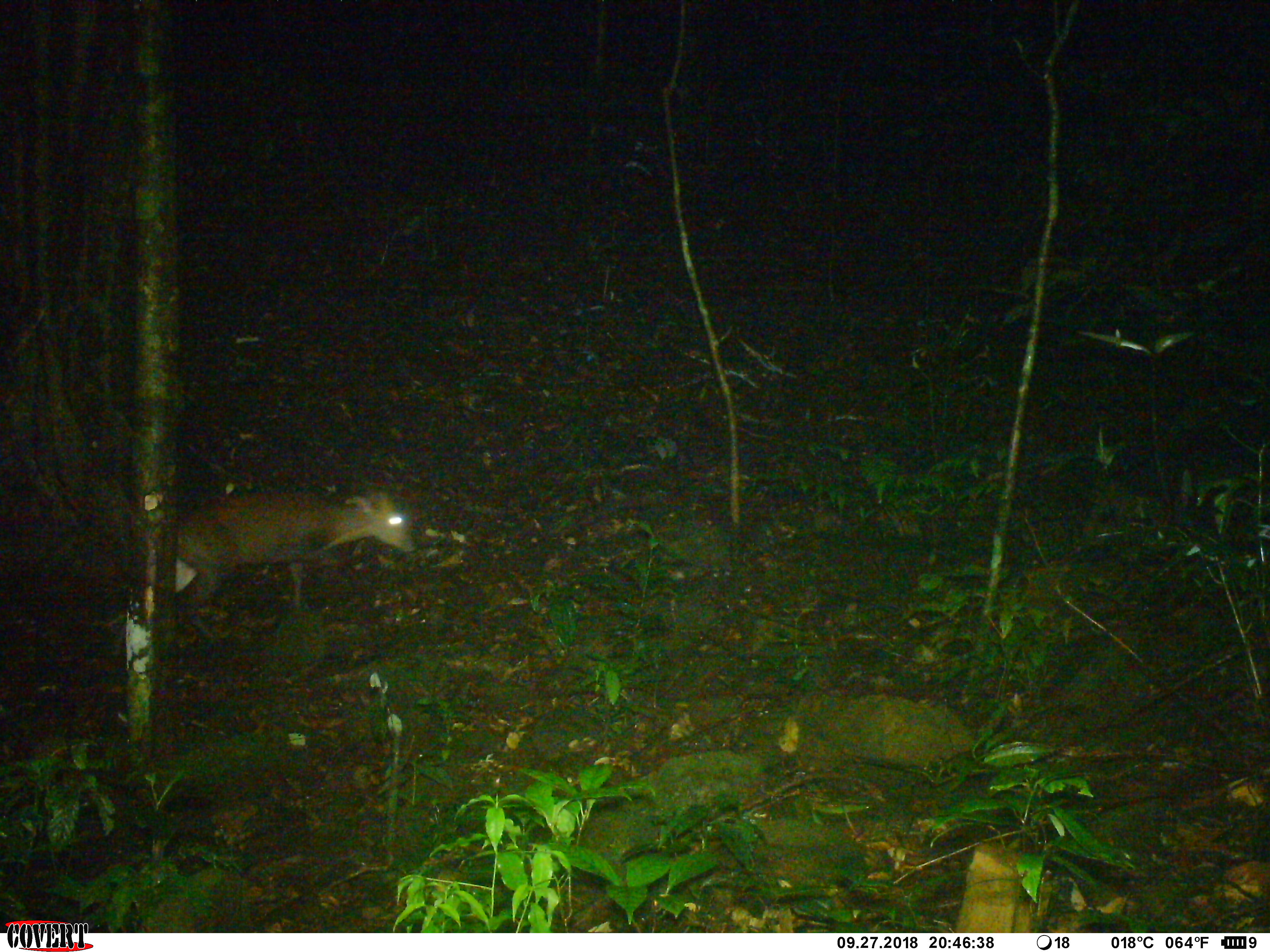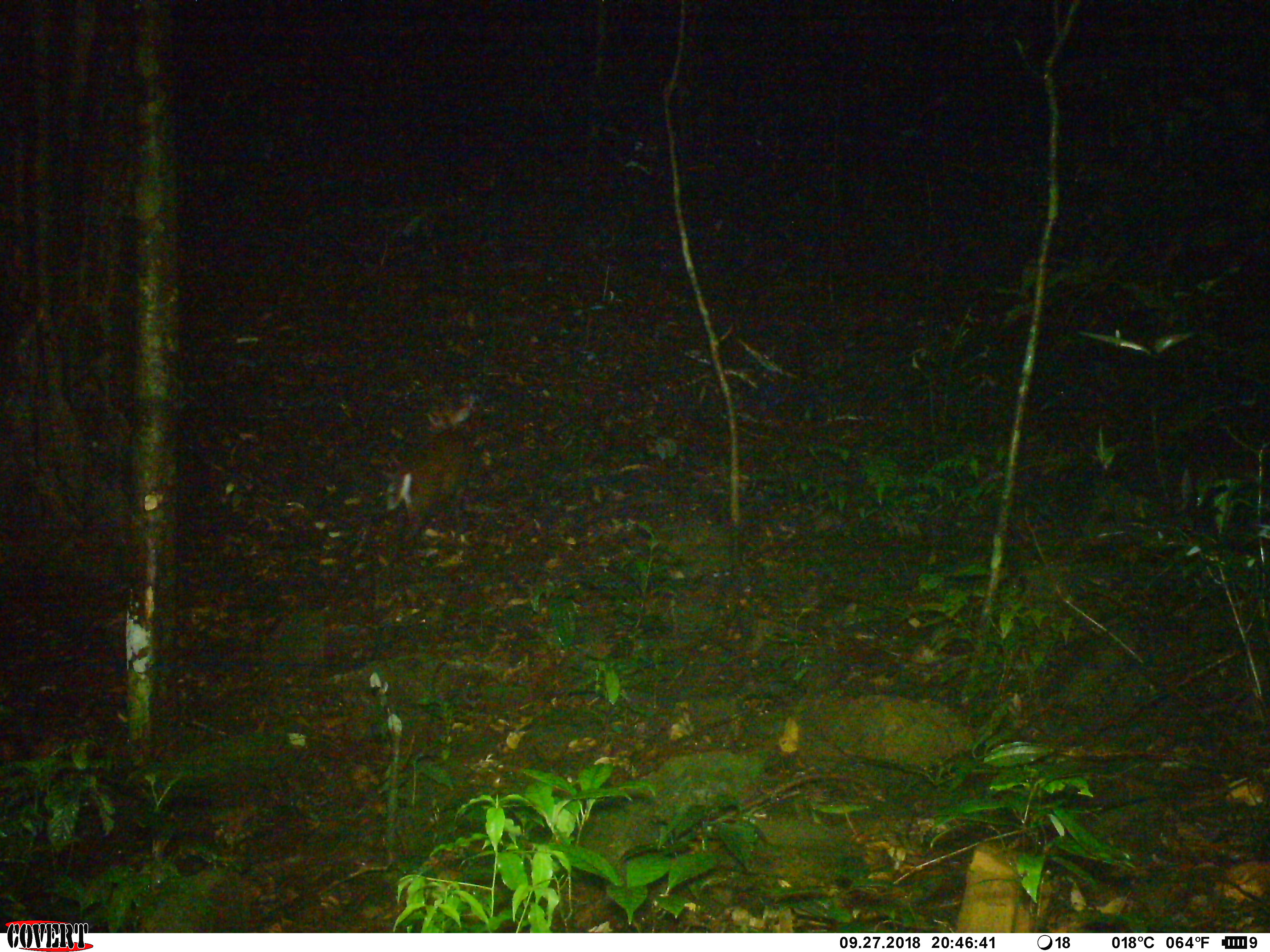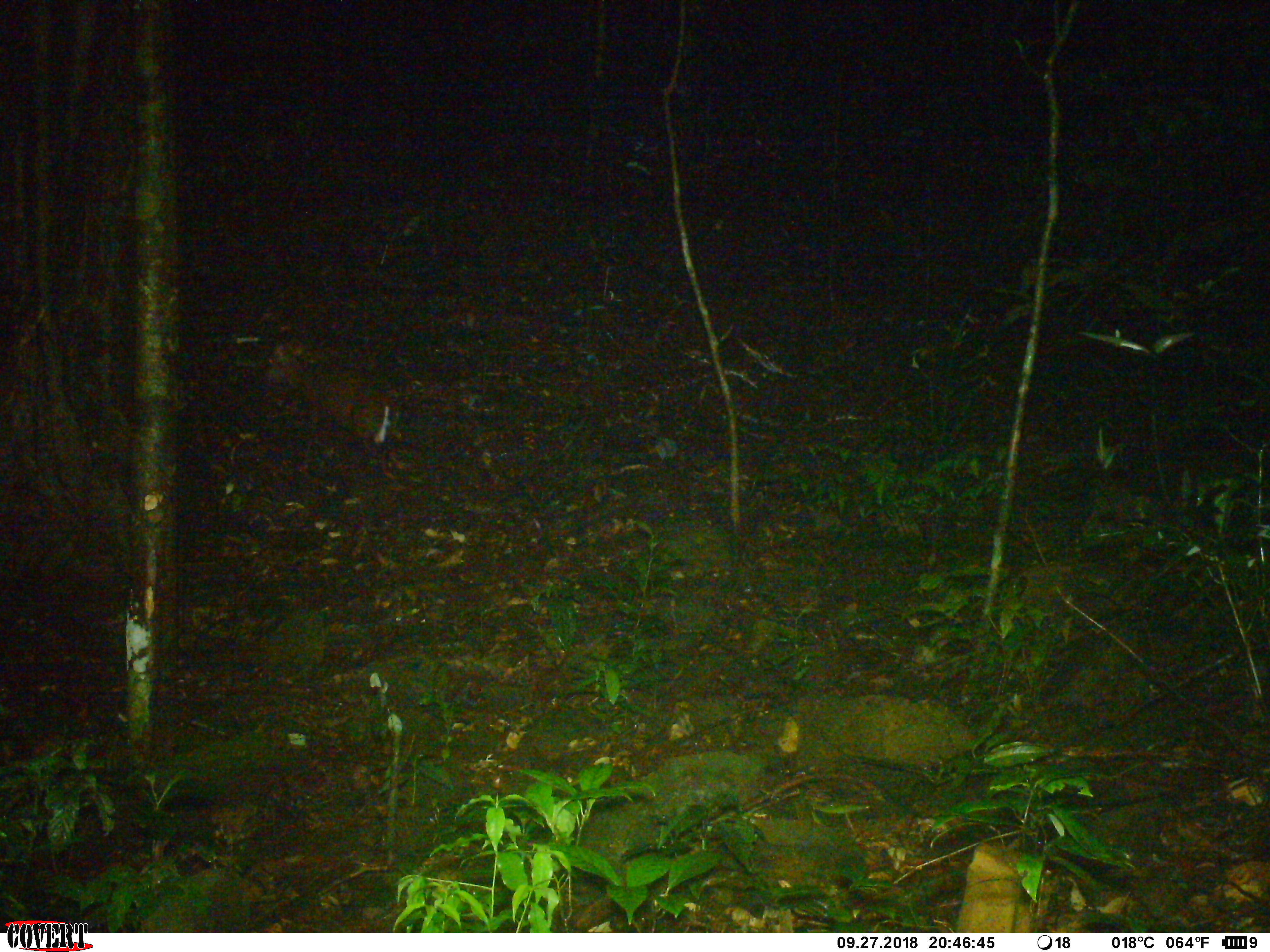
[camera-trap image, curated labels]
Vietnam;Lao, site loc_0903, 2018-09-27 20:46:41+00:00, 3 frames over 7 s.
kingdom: Animalia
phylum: Chordata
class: Mammalia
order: Artiodactyla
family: Cervidae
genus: Muntiacus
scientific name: Muntiacus rooseveltorum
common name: roosevelt's muntjac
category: roosevelts muntjac group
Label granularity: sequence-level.